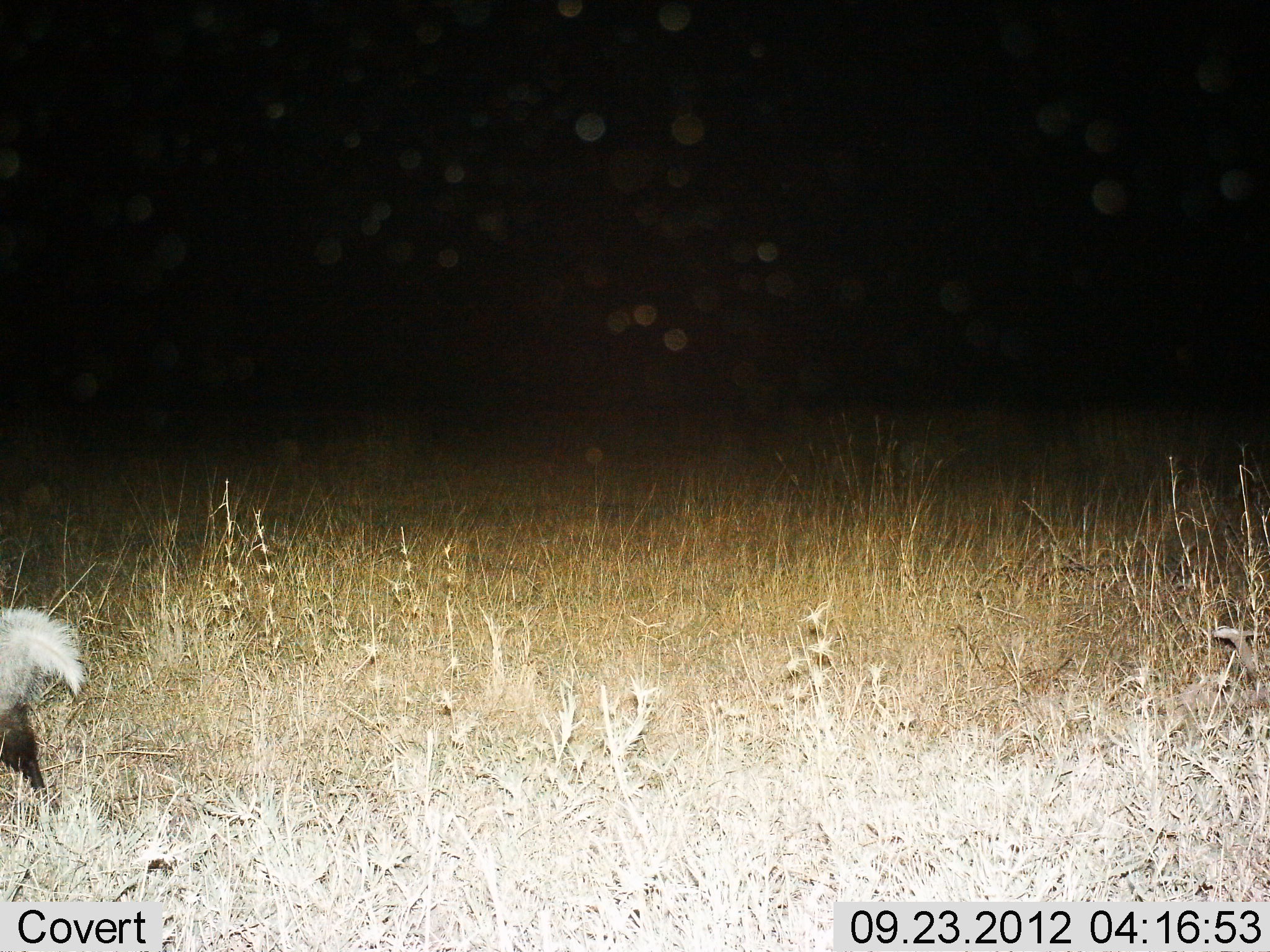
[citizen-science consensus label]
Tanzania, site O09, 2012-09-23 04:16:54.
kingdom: Animalia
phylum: Chordata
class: Mammalia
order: Carnivora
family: Mustelidae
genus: Ictonyx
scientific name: Ictonyx striatus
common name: zorilla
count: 1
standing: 11%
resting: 0%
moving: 89%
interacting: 0%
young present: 0%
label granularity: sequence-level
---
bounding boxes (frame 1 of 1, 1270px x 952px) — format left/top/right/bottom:
animal: 0/606/87/818